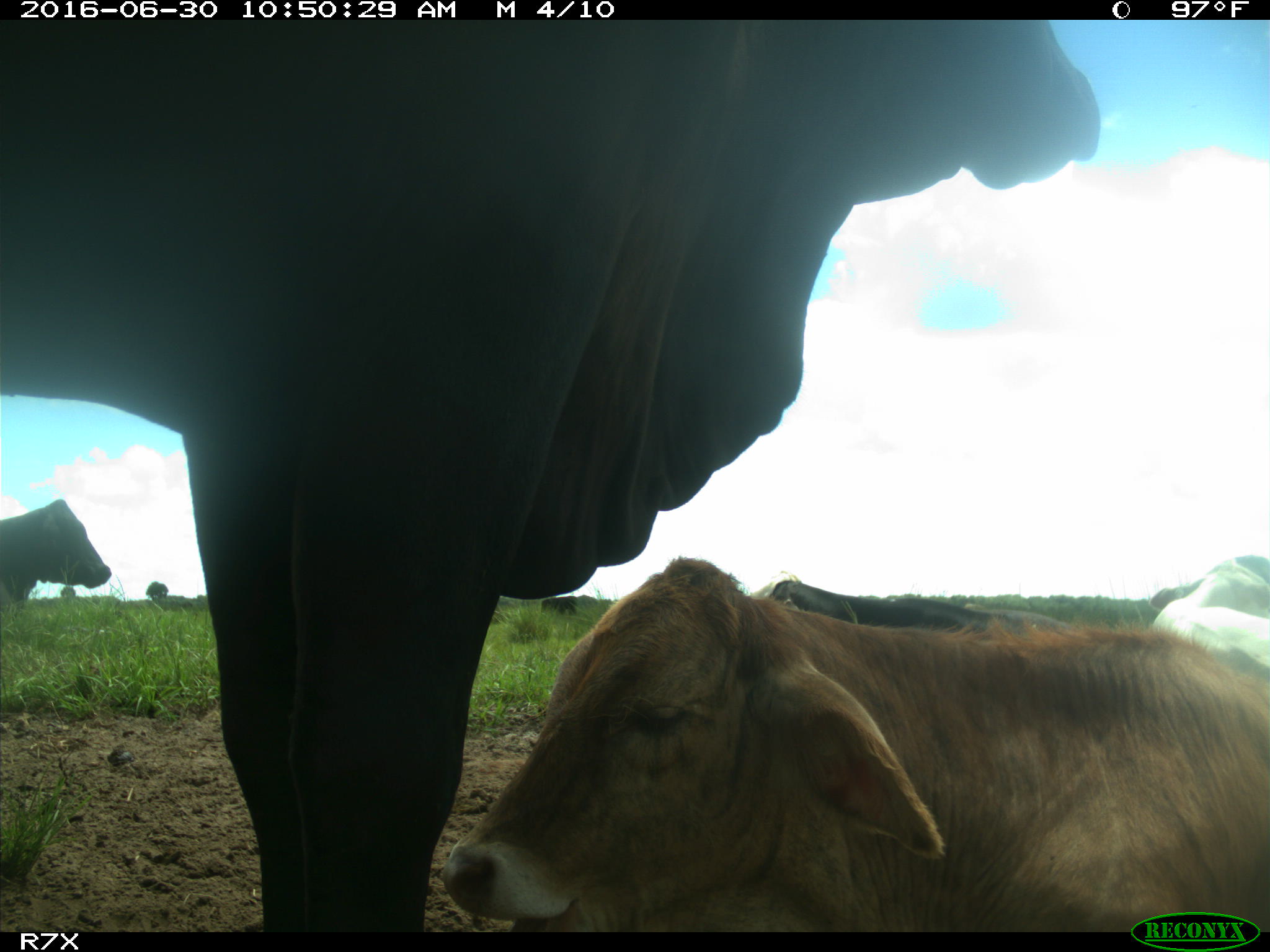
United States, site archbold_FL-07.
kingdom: Animalia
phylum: Chordata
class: Mammalia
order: Artiodactyla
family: Bovidae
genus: Bos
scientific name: Bos taurus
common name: domestic cow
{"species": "Bos taurus (domestic cow)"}